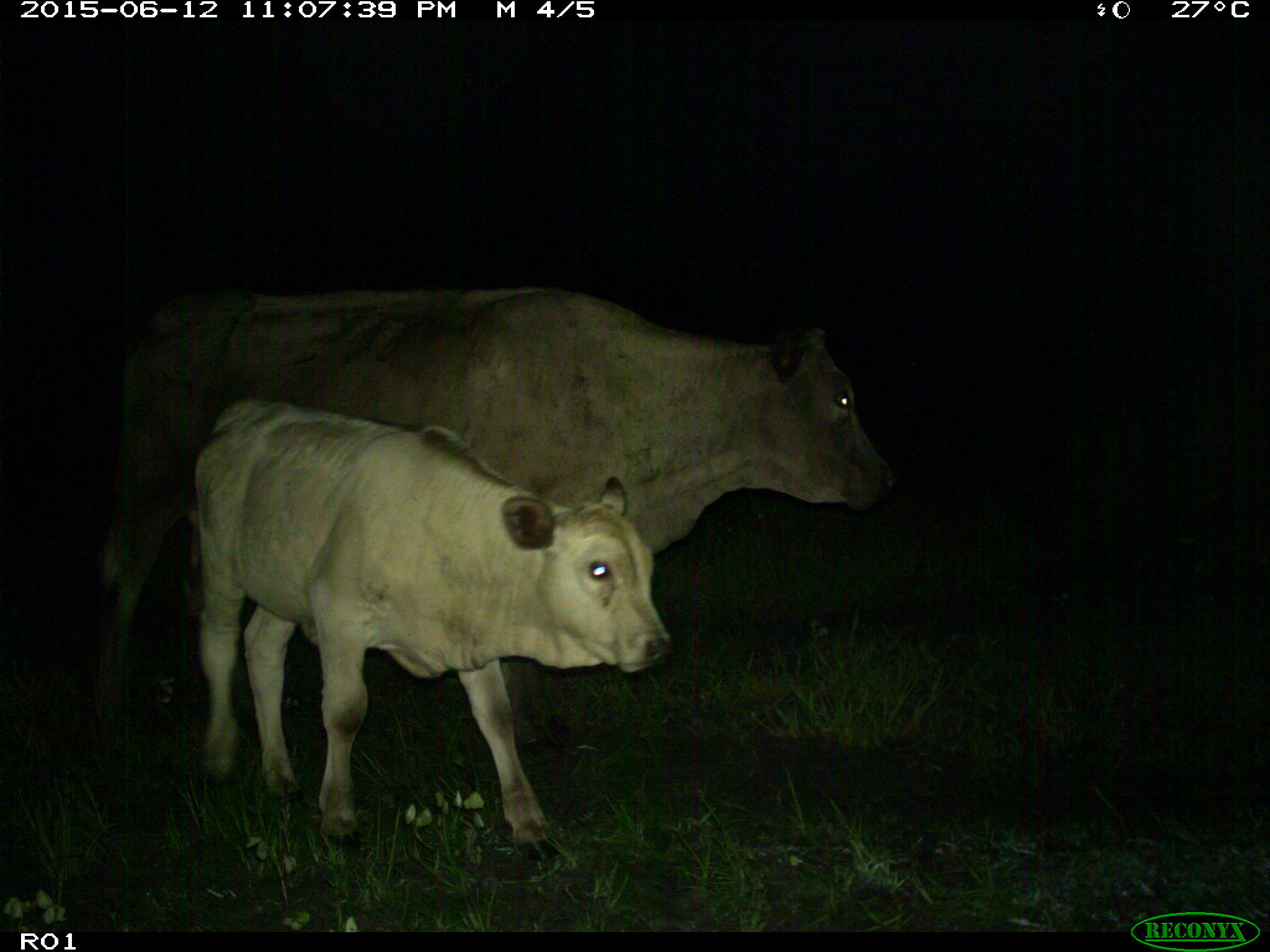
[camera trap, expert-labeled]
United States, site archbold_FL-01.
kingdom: Animalia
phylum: Chordata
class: Mammalia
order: Artiodactyla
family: Bovidae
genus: Bos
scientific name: Bos taurus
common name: domestic cow